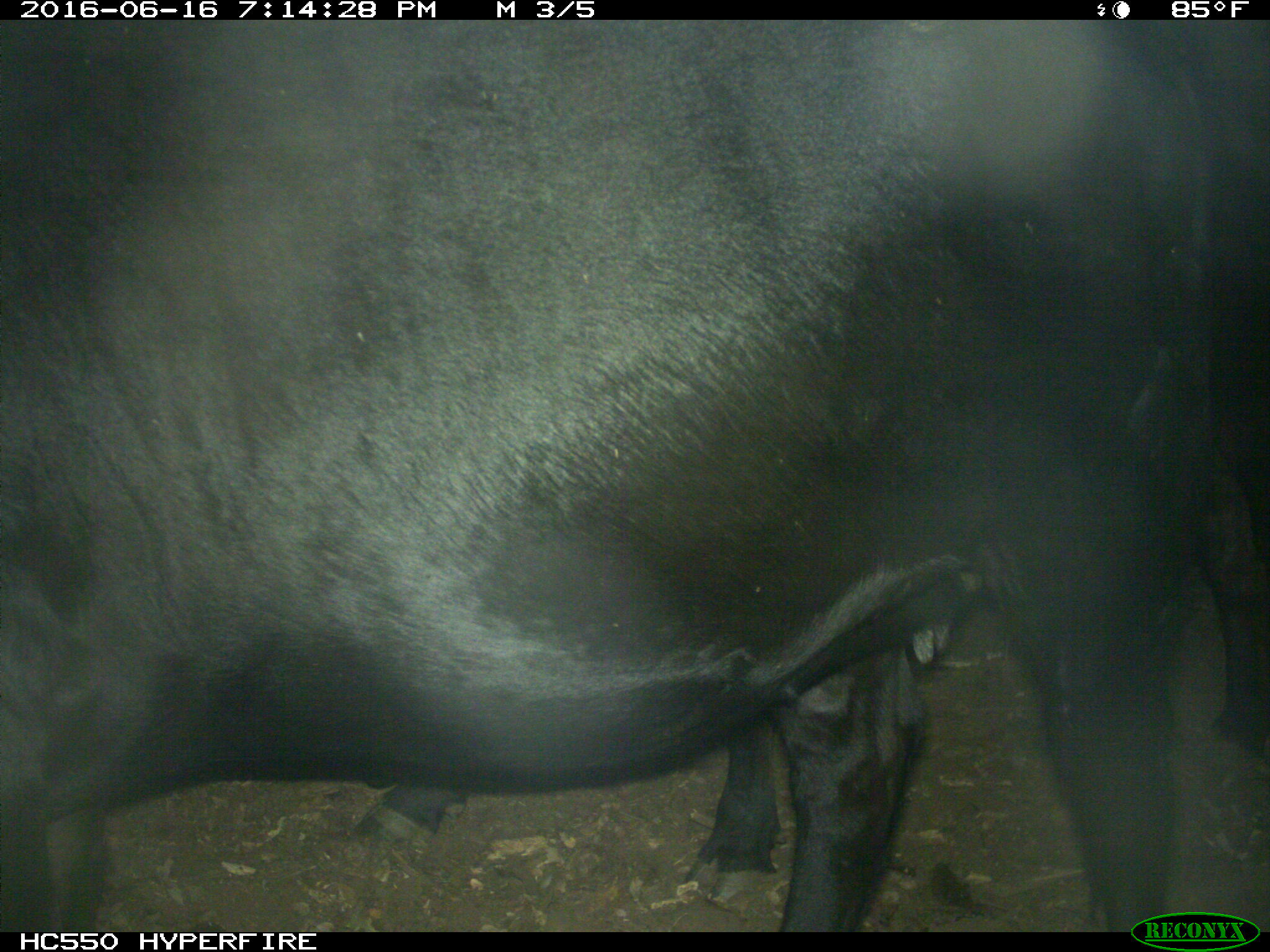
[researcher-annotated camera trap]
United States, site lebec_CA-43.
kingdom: Animalia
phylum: Chordata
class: Mammalia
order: Artiodactyla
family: Bovidae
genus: Bos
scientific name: Bos taurus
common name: domestic cow